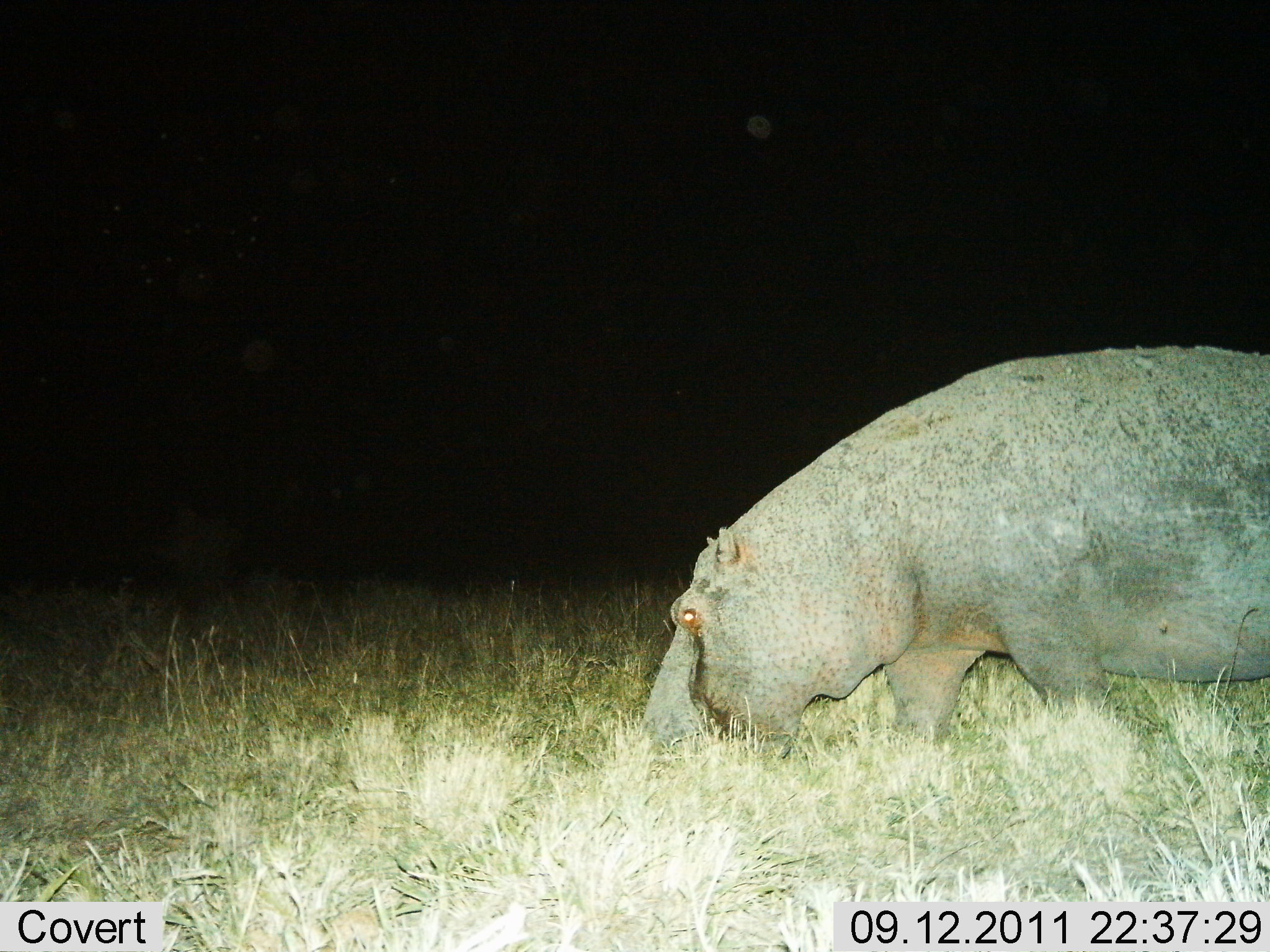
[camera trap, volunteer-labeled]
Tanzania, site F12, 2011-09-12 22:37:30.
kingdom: Animalia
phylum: Chordata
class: Mammalia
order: Artiodactyla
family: Hippopotamidae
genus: Hippopotamus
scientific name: Hippopotamus amphibius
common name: hippopotamus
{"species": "hippopotamus (Hippopotamus amphibius)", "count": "1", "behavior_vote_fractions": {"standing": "0%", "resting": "0%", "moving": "15%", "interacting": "0%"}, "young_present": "0%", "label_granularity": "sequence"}